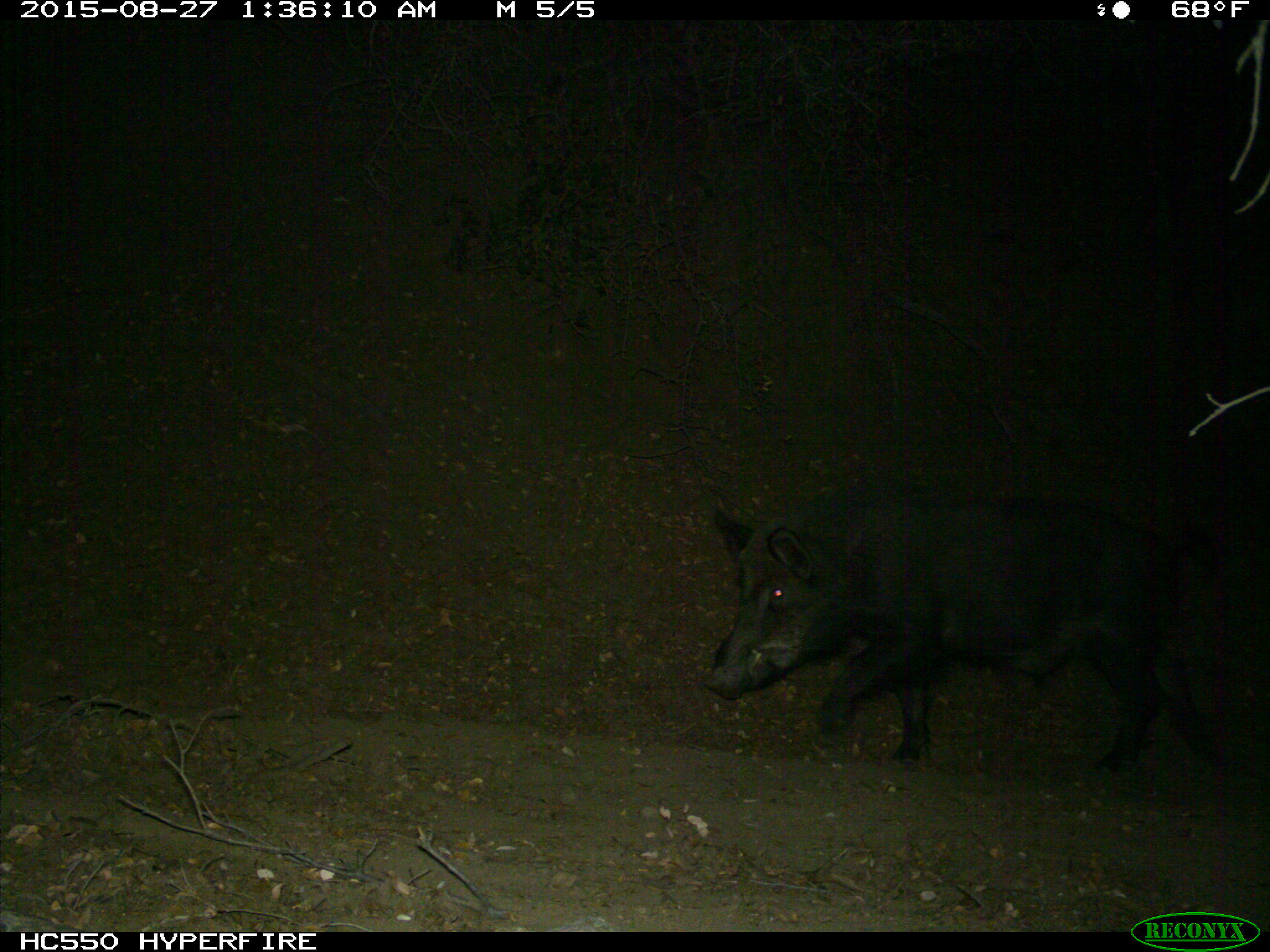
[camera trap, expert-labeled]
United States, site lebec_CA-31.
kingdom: Animalia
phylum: Chordata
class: Mammalia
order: Artiodactyla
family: Suidae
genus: Sus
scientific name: Sus scrofa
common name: wild boar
Sus scrofa (wild boar).